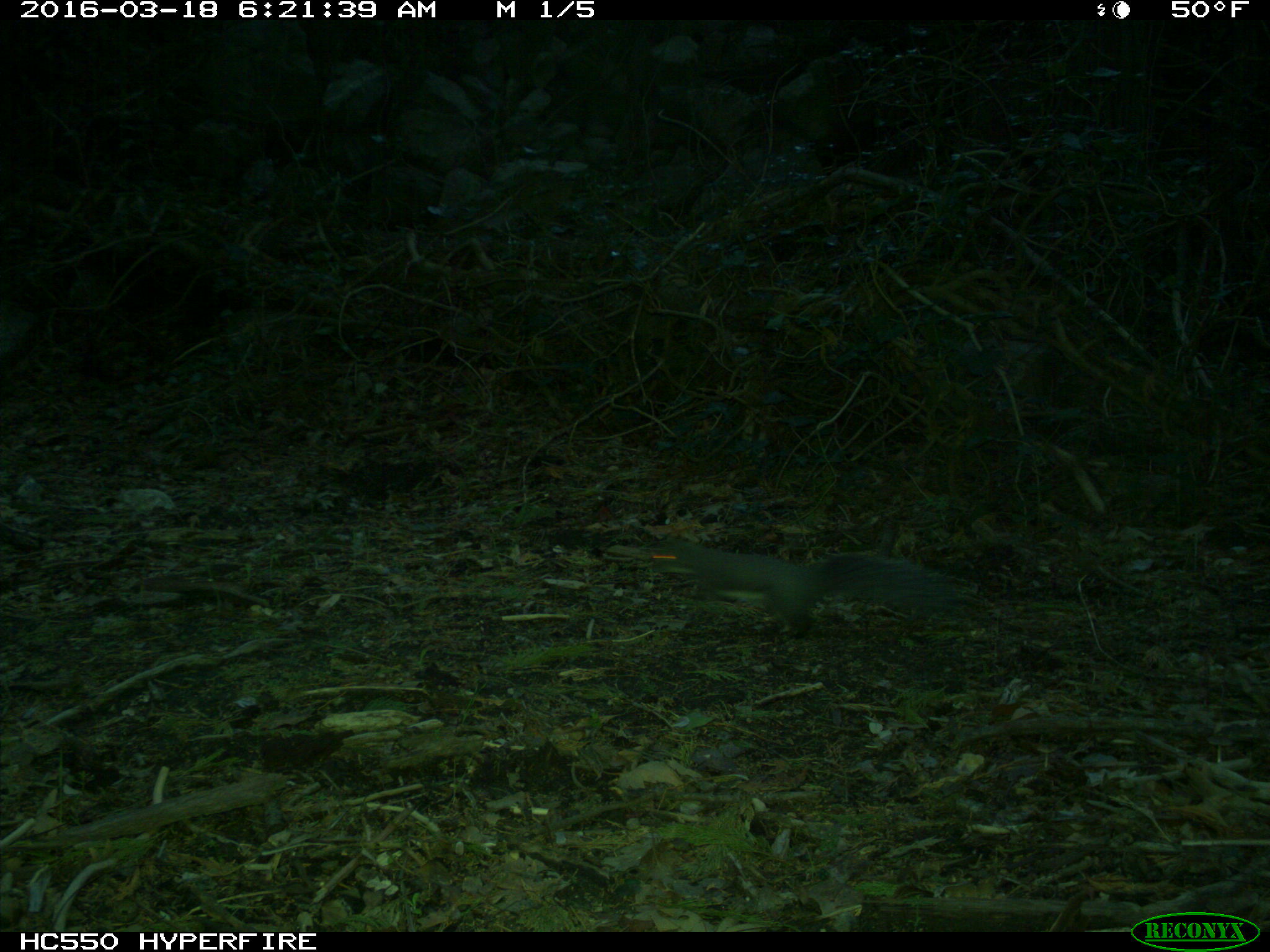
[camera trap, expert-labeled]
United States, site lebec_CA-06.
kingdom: Animalia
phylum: Chordata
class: Mammalia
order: Rodentia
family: Sciuridae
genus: Sciurus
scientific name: Sciurus carolinensis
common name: eastern gray squirrel